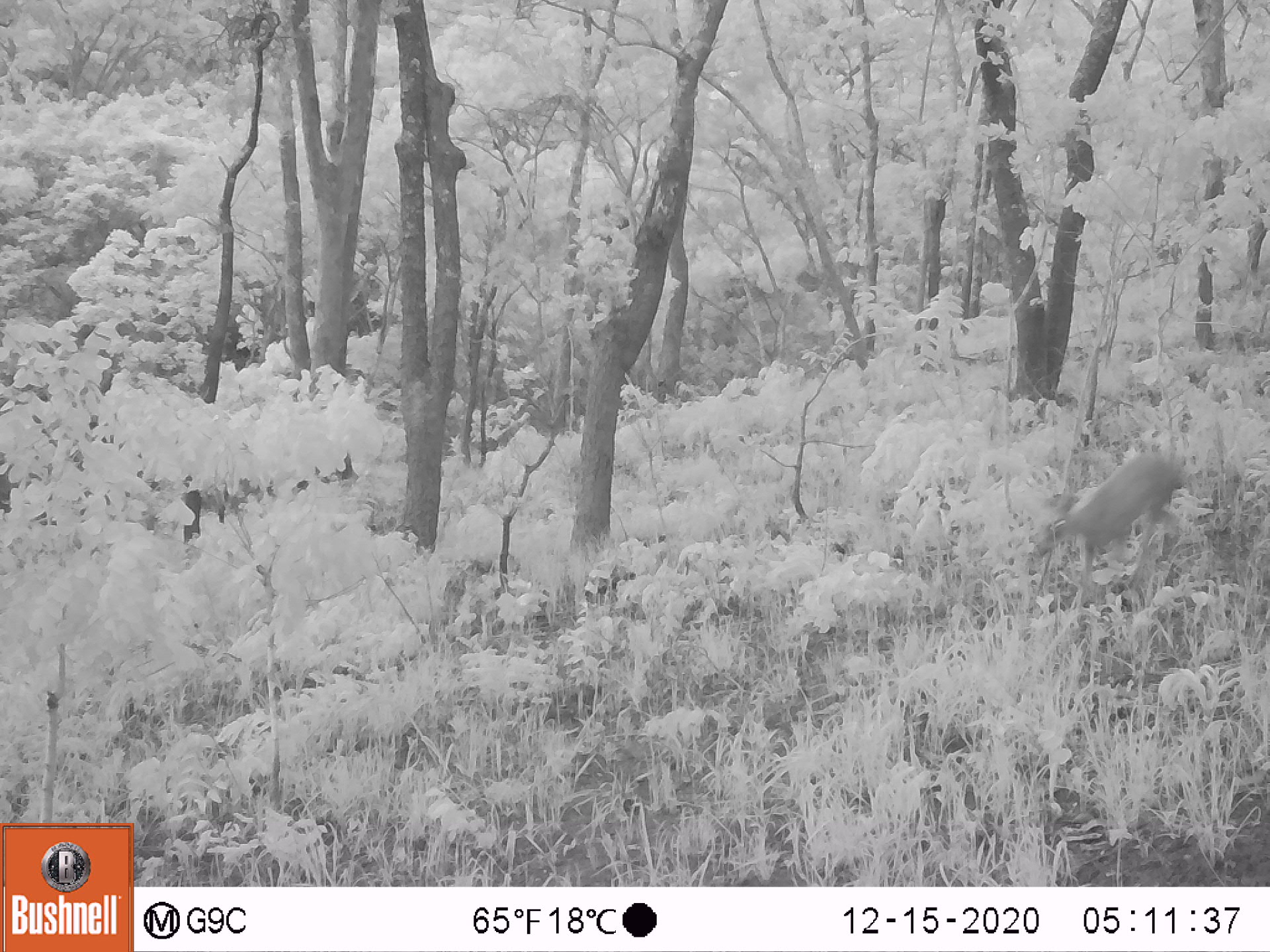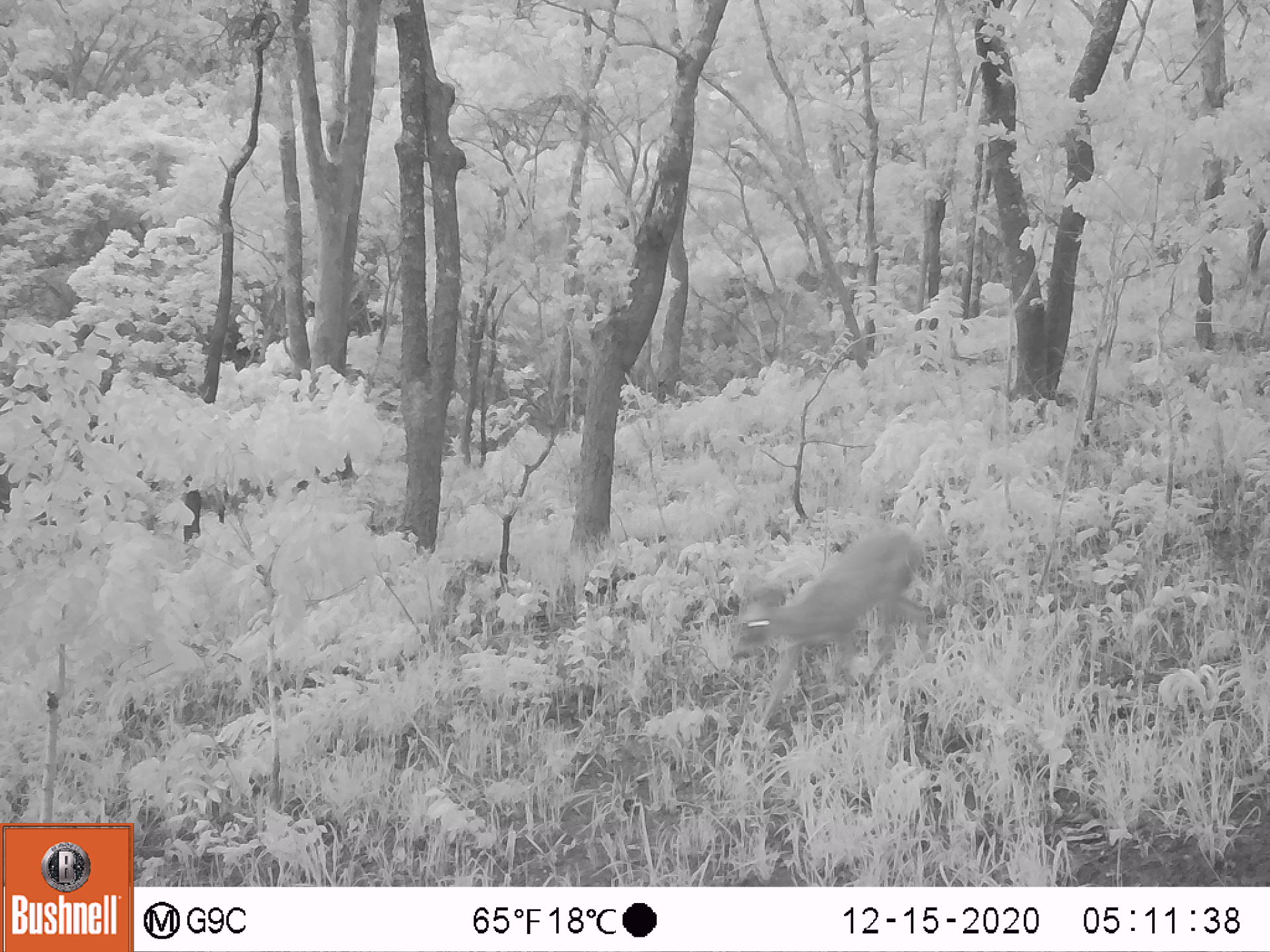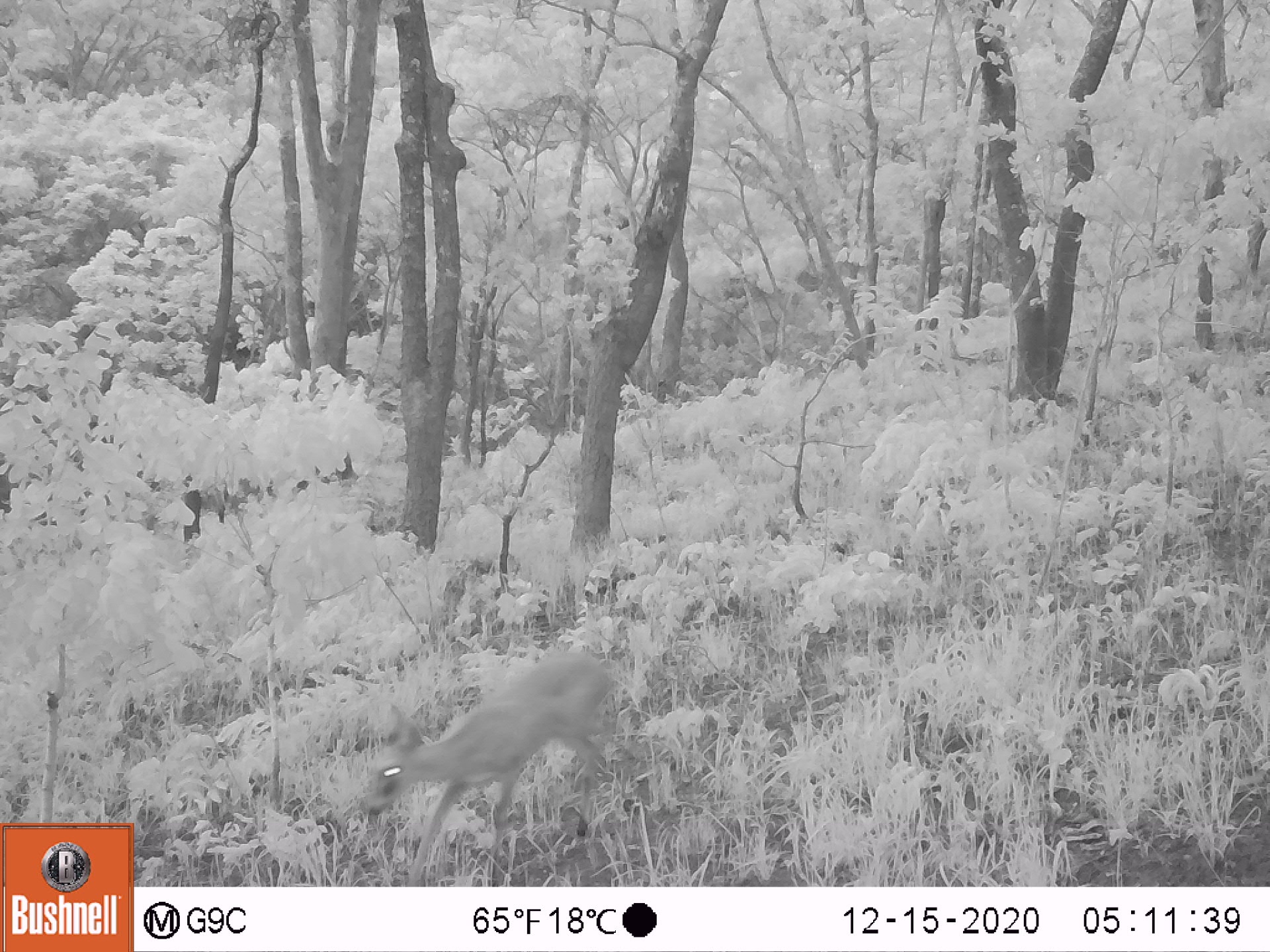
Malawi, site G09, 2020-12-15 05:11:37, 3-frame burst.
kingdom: Animalia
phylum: Chordata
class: Mammalia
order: Artiodactyla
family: Bovidae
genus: Sylvicapra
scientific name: Sylvicapra grimmia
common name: common duiker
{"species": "common duiker (Sylvicapra grimmia)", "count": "1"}